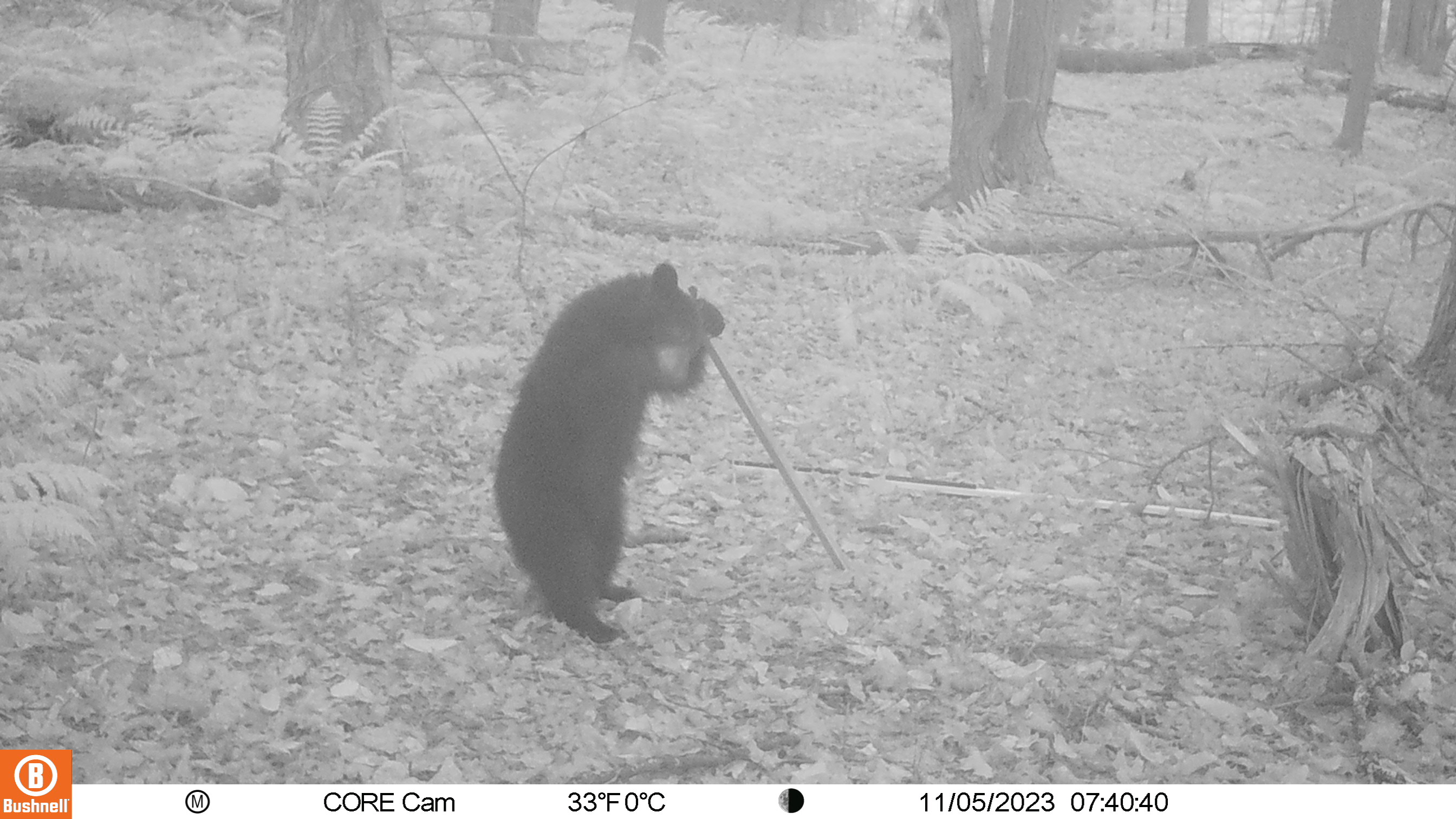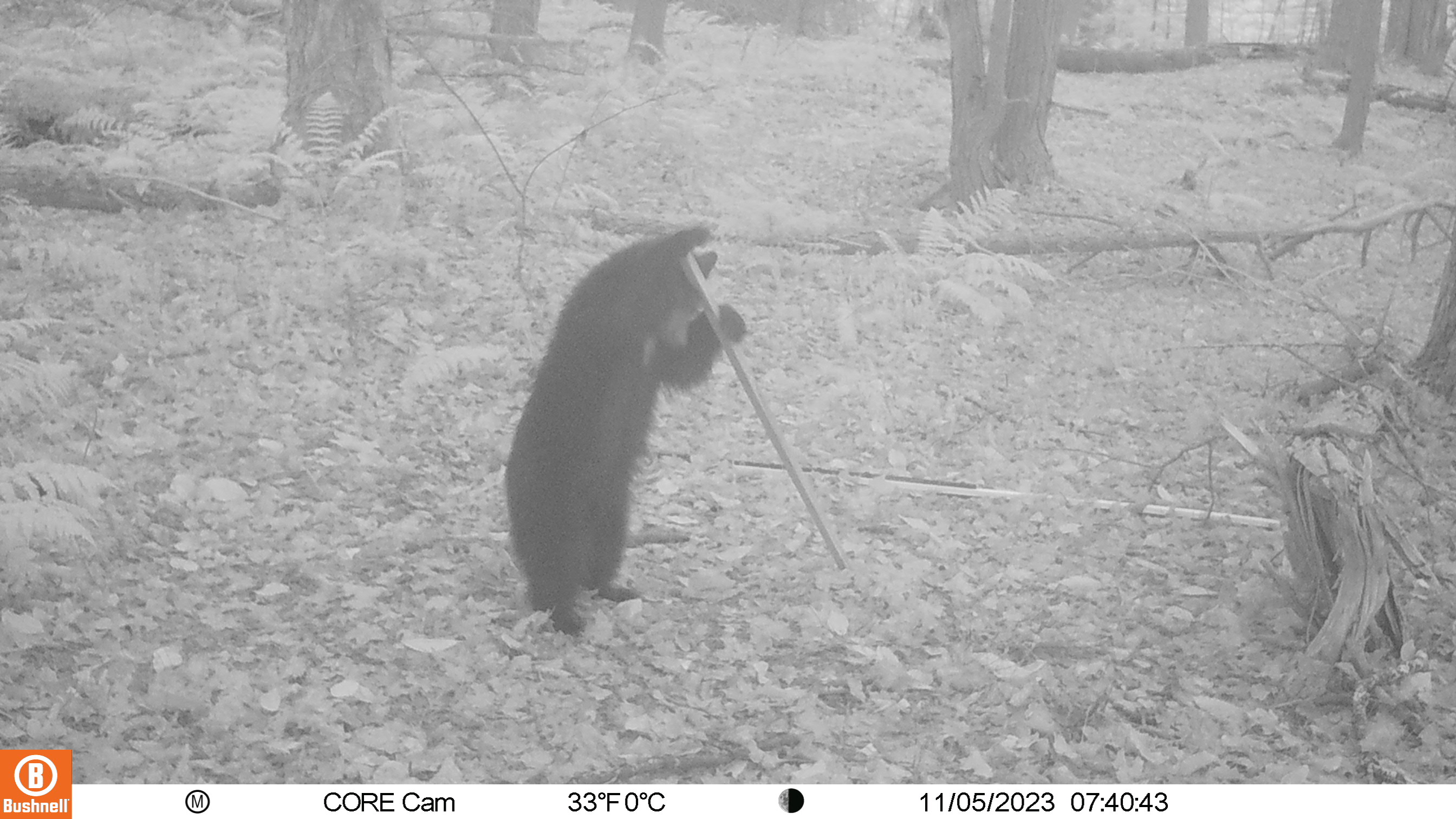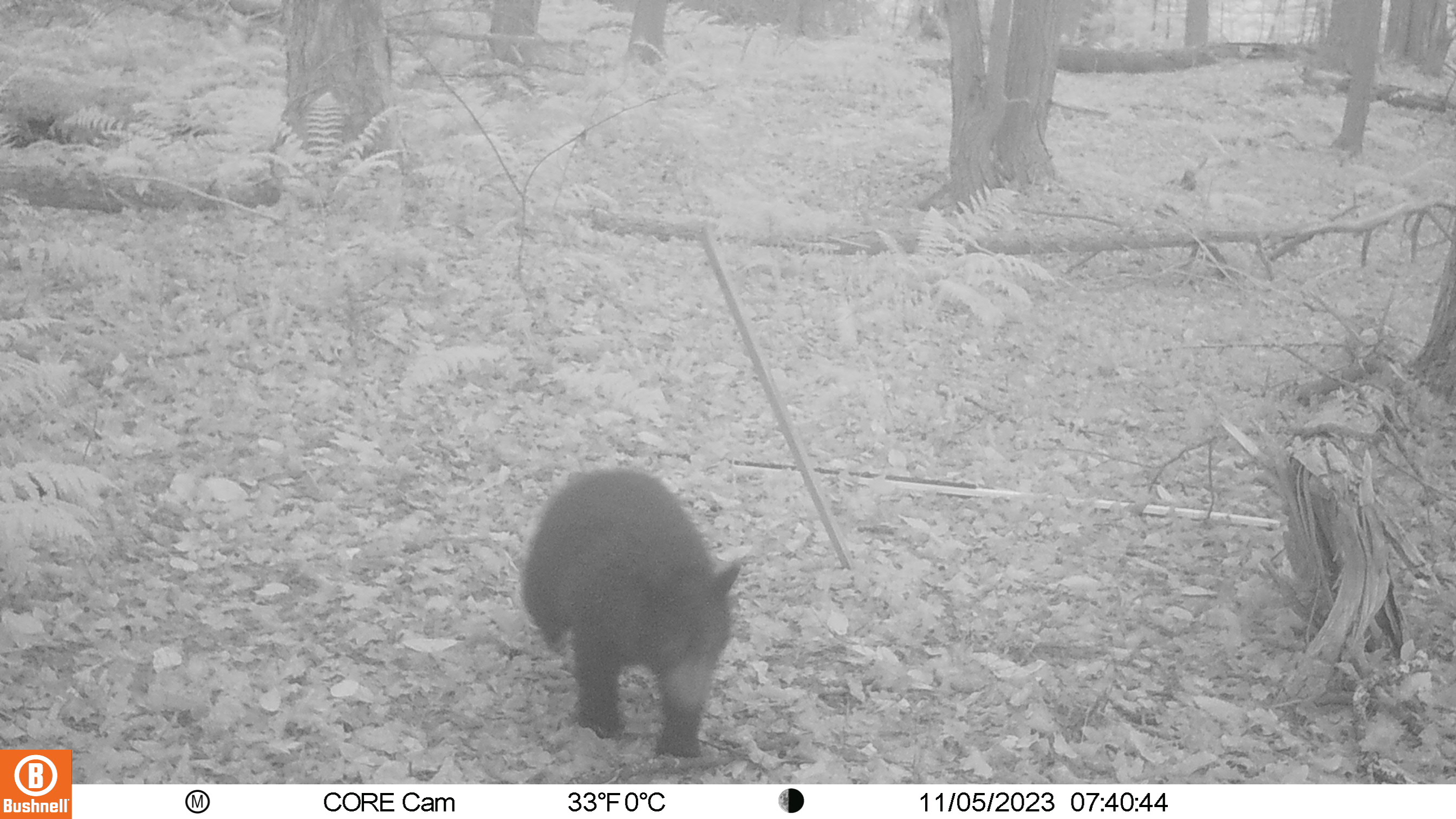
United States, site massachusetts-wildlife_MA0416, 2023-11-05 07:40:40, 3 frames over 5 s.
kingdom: Animalia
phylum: Chordata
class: Mammalia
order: Carnivora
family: Ursidae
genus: Ursus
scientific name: Ursus americanus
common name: black bear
Black bear (Ursus americanus).